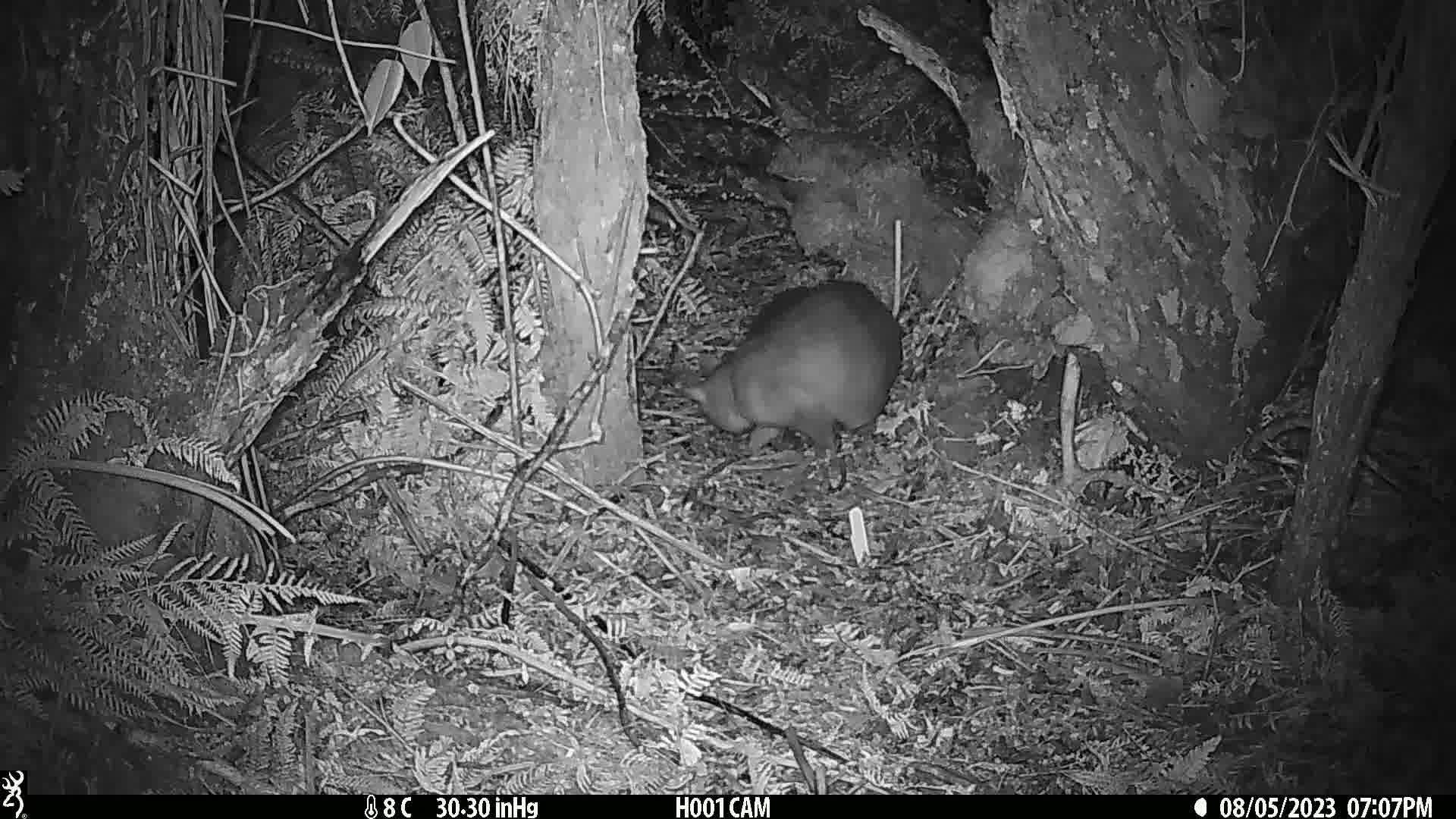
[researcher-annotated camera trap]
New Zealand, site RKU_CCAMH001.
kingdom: Animalia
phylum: Chordata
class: Mammalia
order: Diprotodontia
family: Phalangeridae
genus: Trichosurus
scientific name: Trichosurus vulpecula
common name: common brushtail possum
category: possum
Possum (common brushtail possum) (Trichosurus vulpecula).